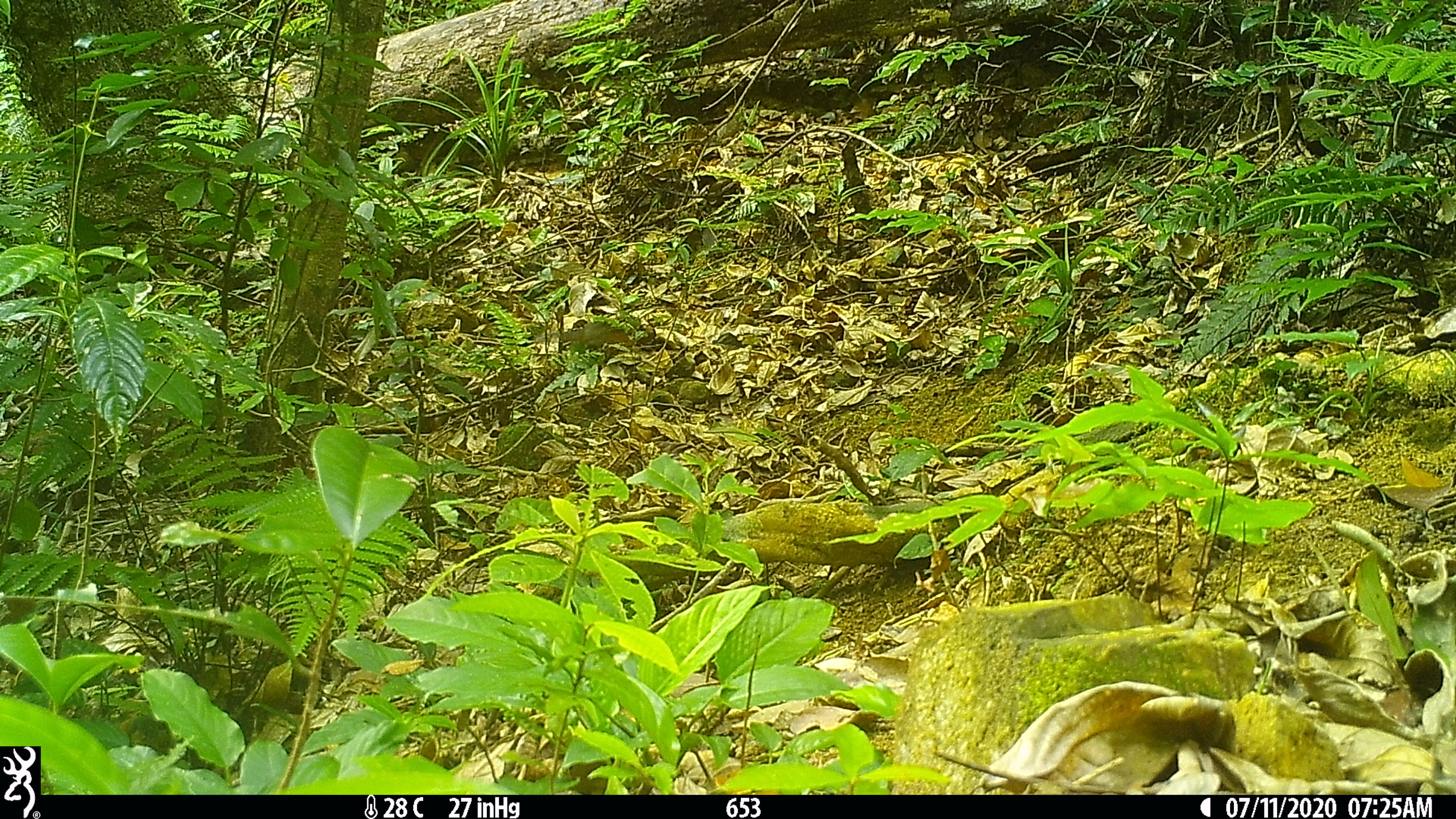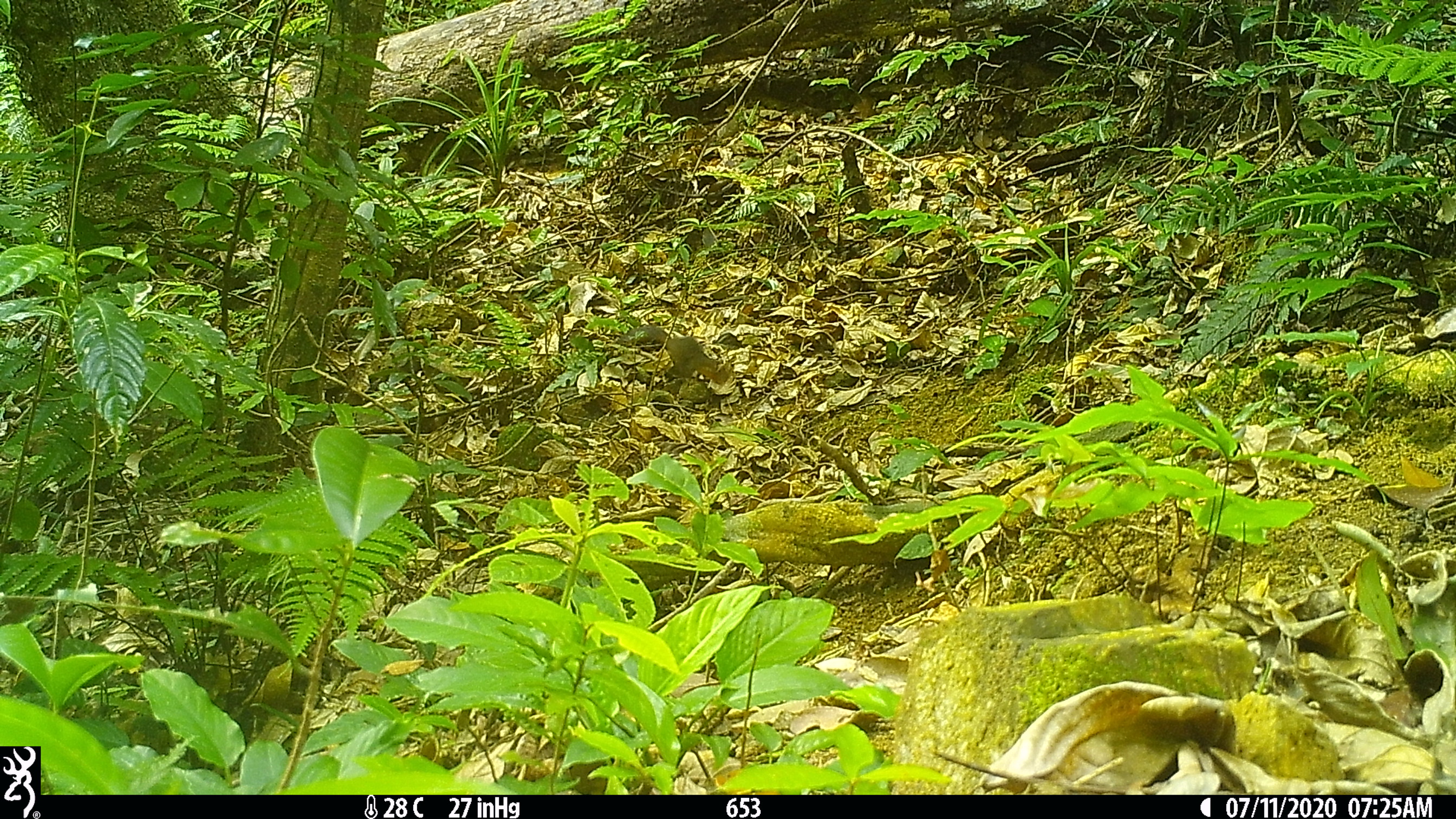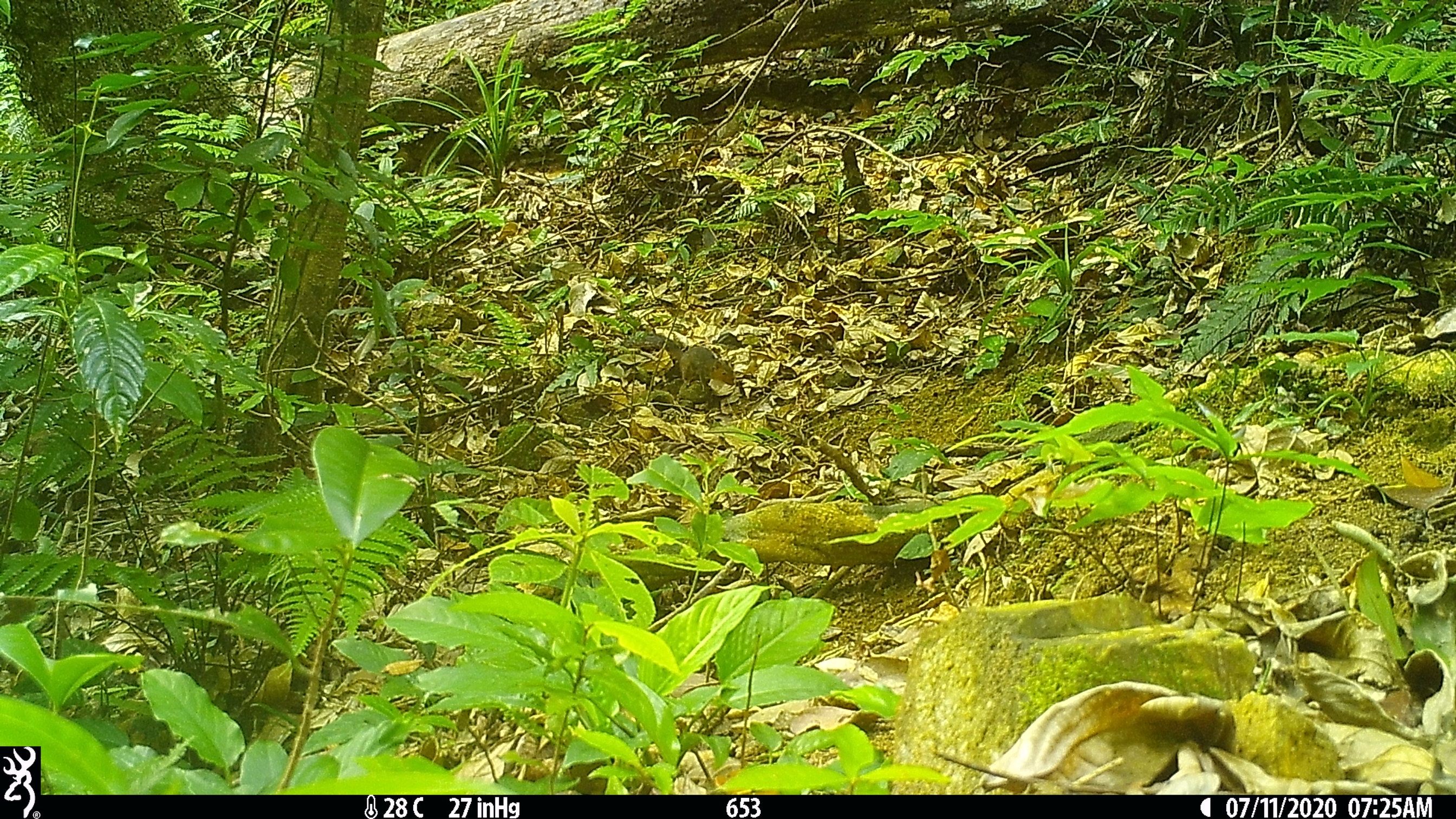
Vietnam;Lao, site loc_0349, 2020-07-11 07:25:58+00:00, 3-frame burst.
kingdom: Animalia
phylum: Chordata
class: Mammalia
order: Rodentia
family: Sciuridae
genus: Dremomys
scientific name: Dremomys rufigenis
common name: red-cheeked squirrel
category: red cheeked squirrel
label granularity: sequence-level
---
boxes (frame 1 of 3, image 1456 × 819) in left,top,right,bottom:
red cheeked squirrel: 560,321,630,349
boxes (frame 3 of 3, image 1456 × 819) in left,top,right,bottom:
red cheeked squirrel: 644,333,735,392